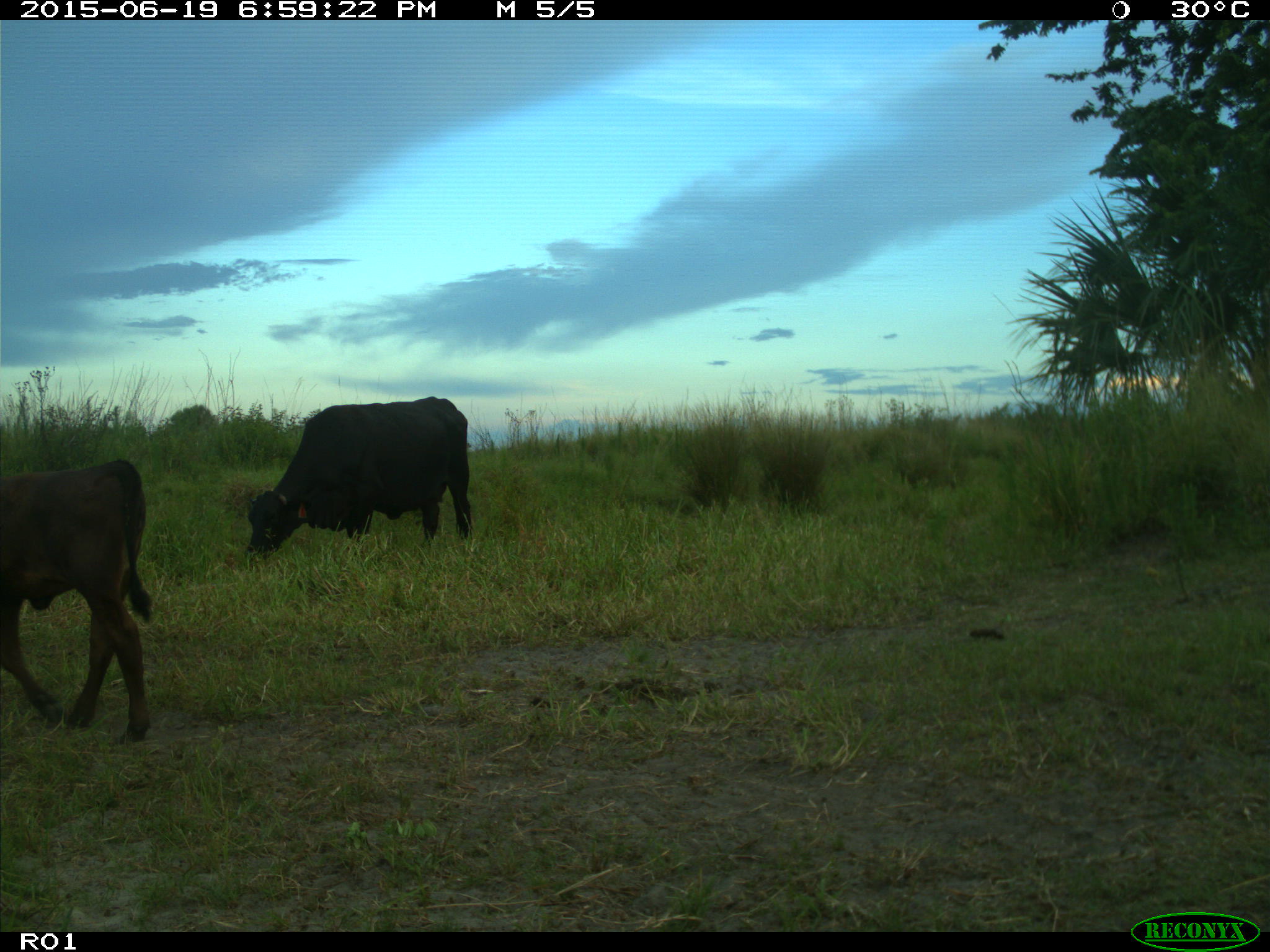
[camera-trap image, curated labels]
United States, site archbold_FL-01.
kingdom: Animalia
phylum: Chordata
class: Mammalia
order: Artiodactyla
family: Bovidae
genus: Bos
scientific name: Bos taurus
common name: domestic cow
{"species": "Bos taurus (domestic cow)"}